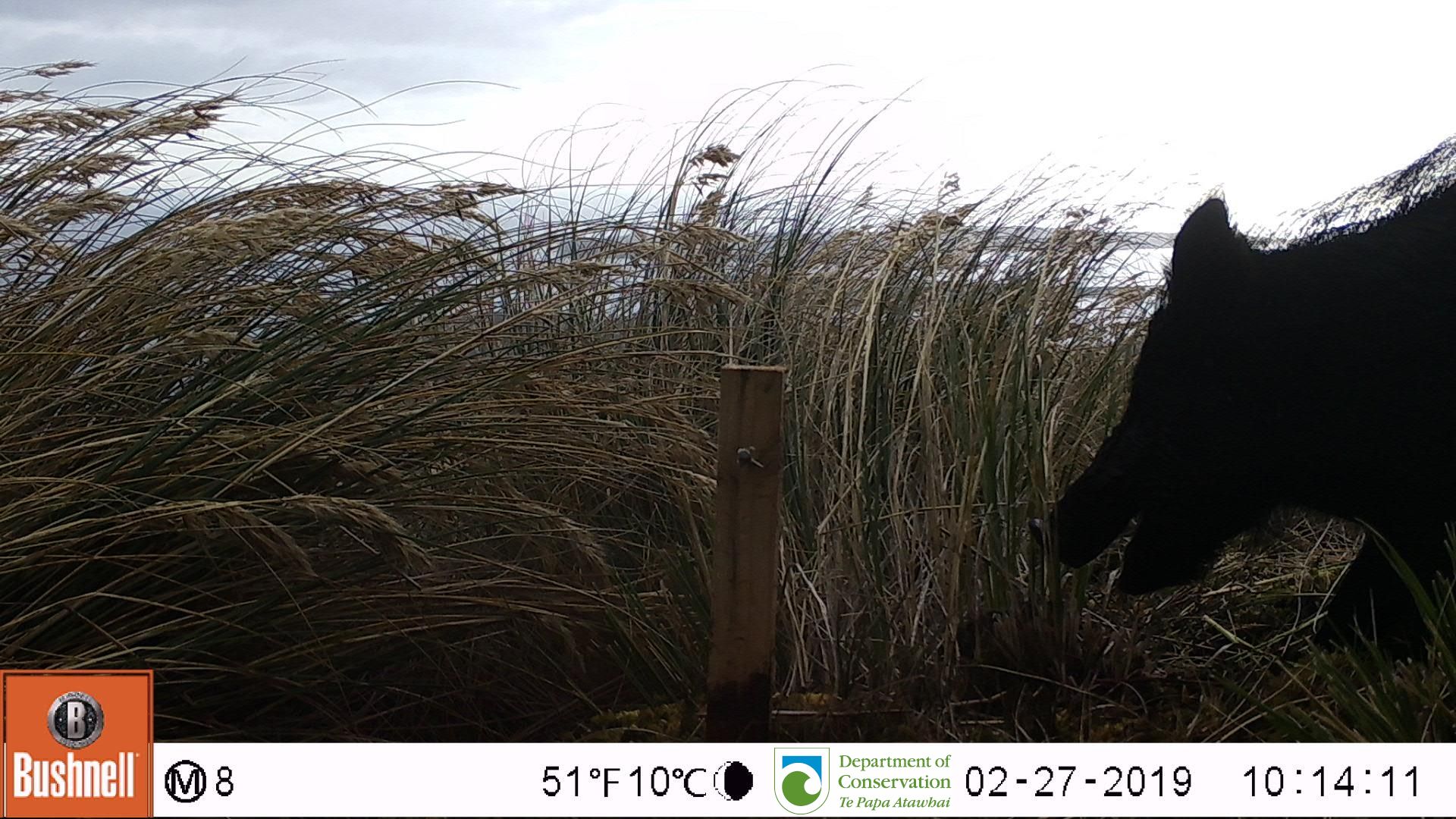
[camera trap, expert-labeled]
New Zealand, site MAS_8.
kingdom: Animalia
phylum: Chordata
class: Mammalia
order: Artiodactyla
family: Suidae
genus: Sus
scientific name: Sus scrofa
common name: pig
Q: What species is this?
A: Pig (Sus scrofa).